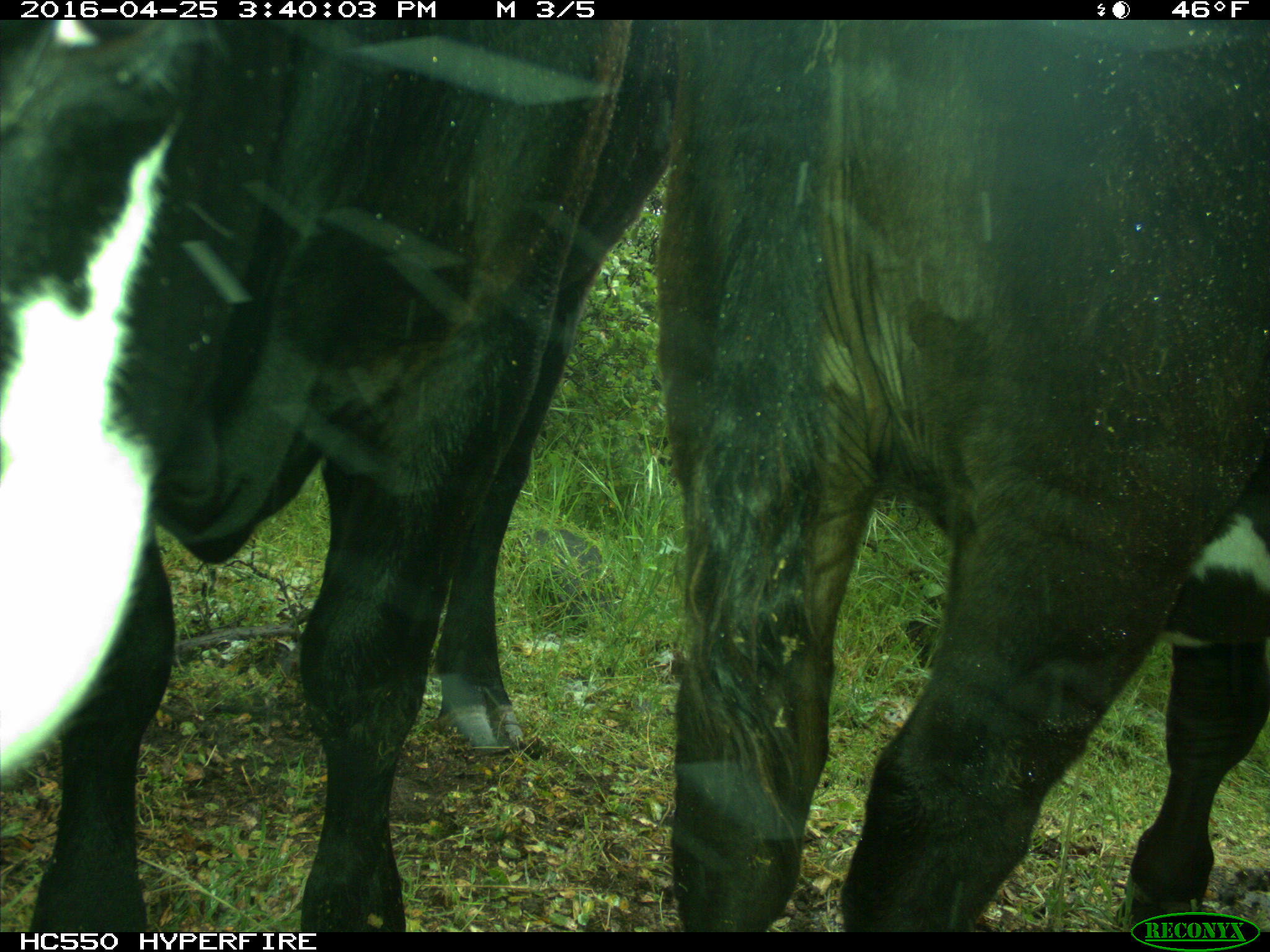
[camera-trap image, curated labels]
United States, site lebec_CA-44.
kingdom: Animalia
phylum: Chordata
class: Mammalia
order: Artiodactyla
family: Bovidae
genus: Bos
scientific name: Bos taurus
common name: domestic cow